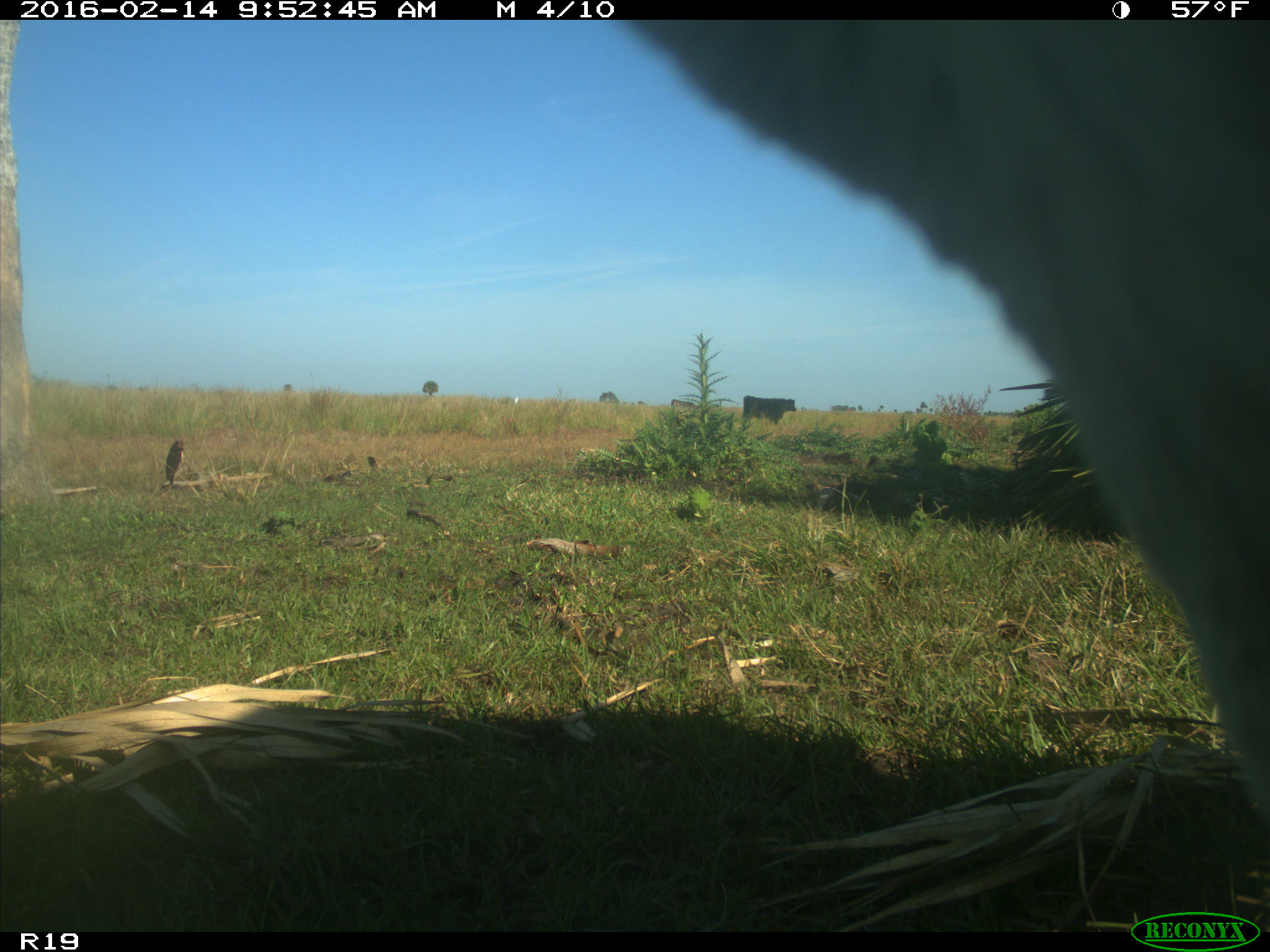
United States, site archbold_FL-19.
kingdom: Animalia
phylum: Chordata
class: Mammalia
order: Artiodactyla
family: Bovidae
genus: Bos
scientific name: Bos taurus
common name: domestic cow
Bos taurus (domestic cow).